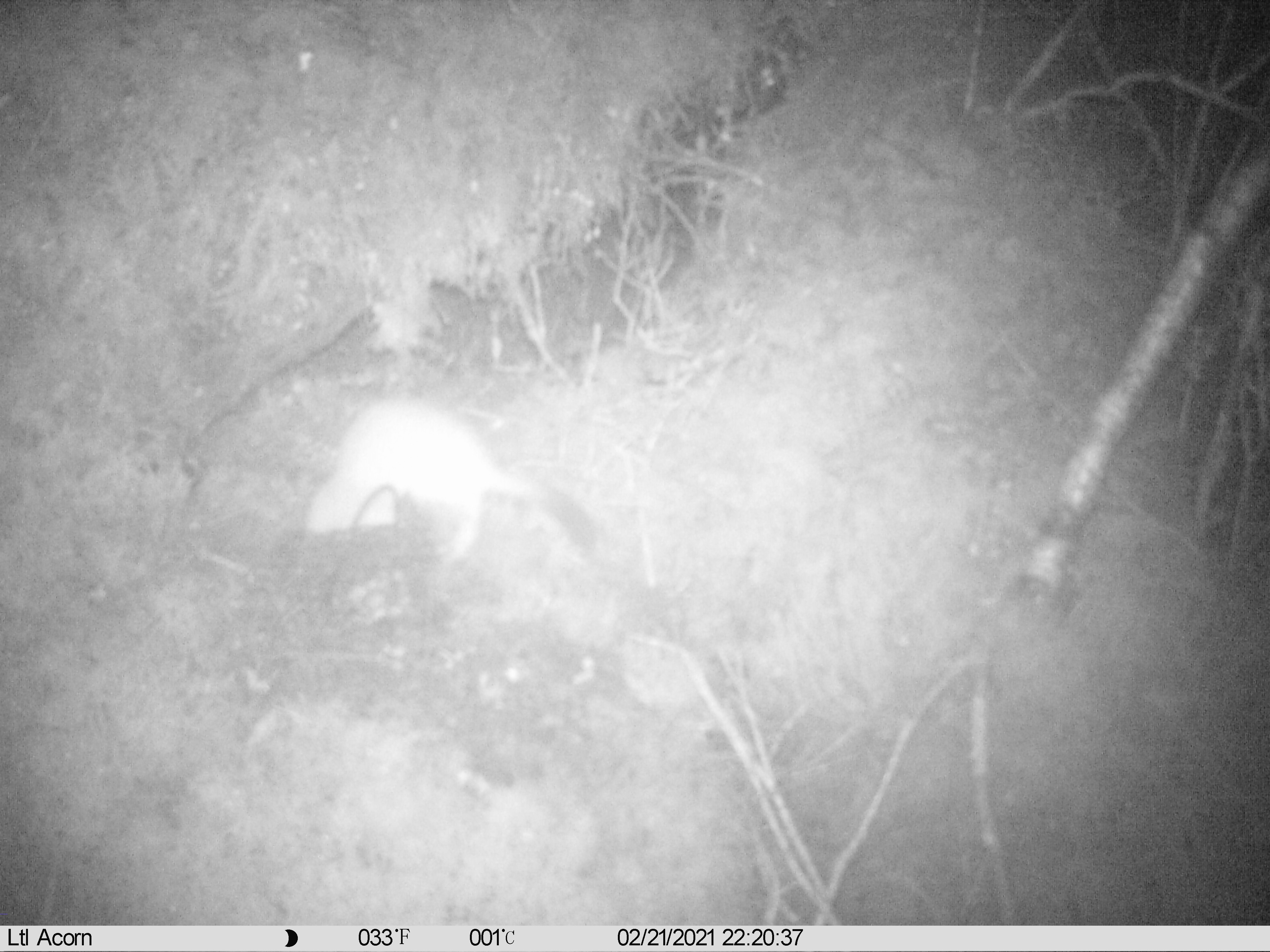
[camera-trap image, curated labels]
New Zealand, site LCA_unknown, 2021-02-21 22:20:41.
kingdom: Animalia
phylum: Chordata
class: Mammalia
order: Carnivora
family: Mustelidae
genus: Mustela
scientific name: Mustela erminea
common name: stoat